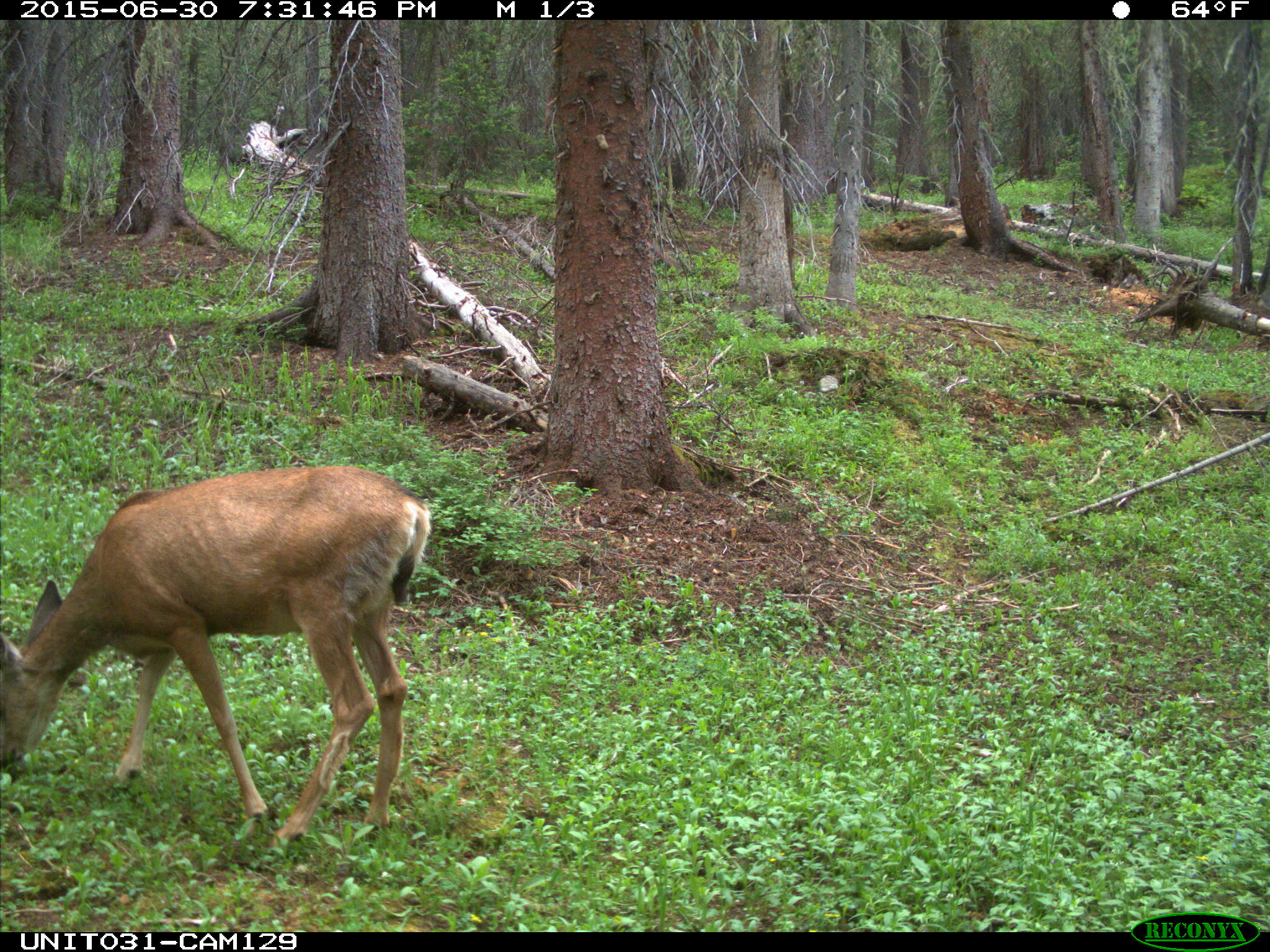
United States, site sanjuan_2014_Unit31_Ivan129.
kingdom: Animalia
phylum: Chordata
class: Mammalia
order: Artiodactyla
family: Cervidae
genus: Odocoileus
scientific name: Odocoileus hemionus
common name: mule deer